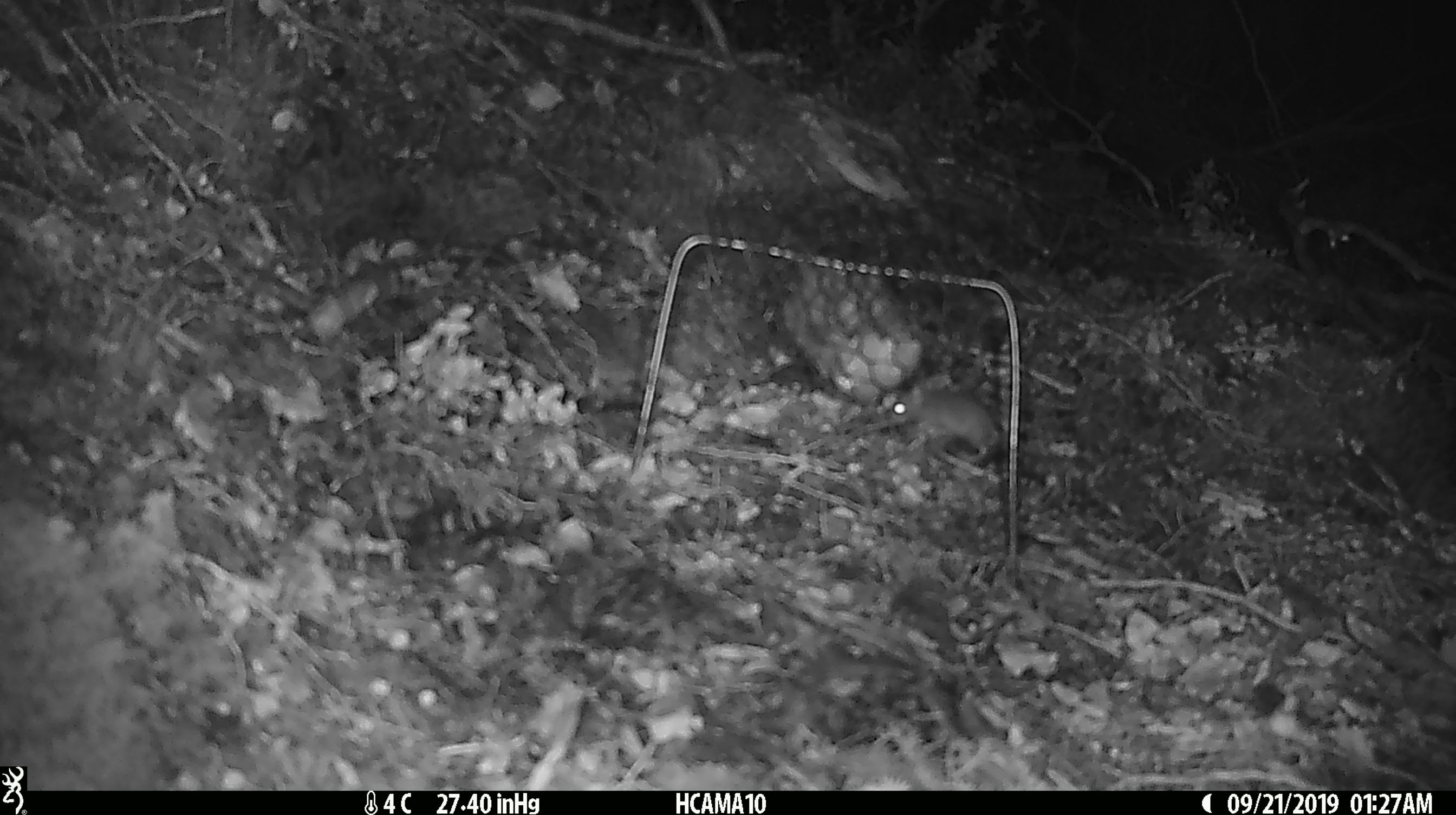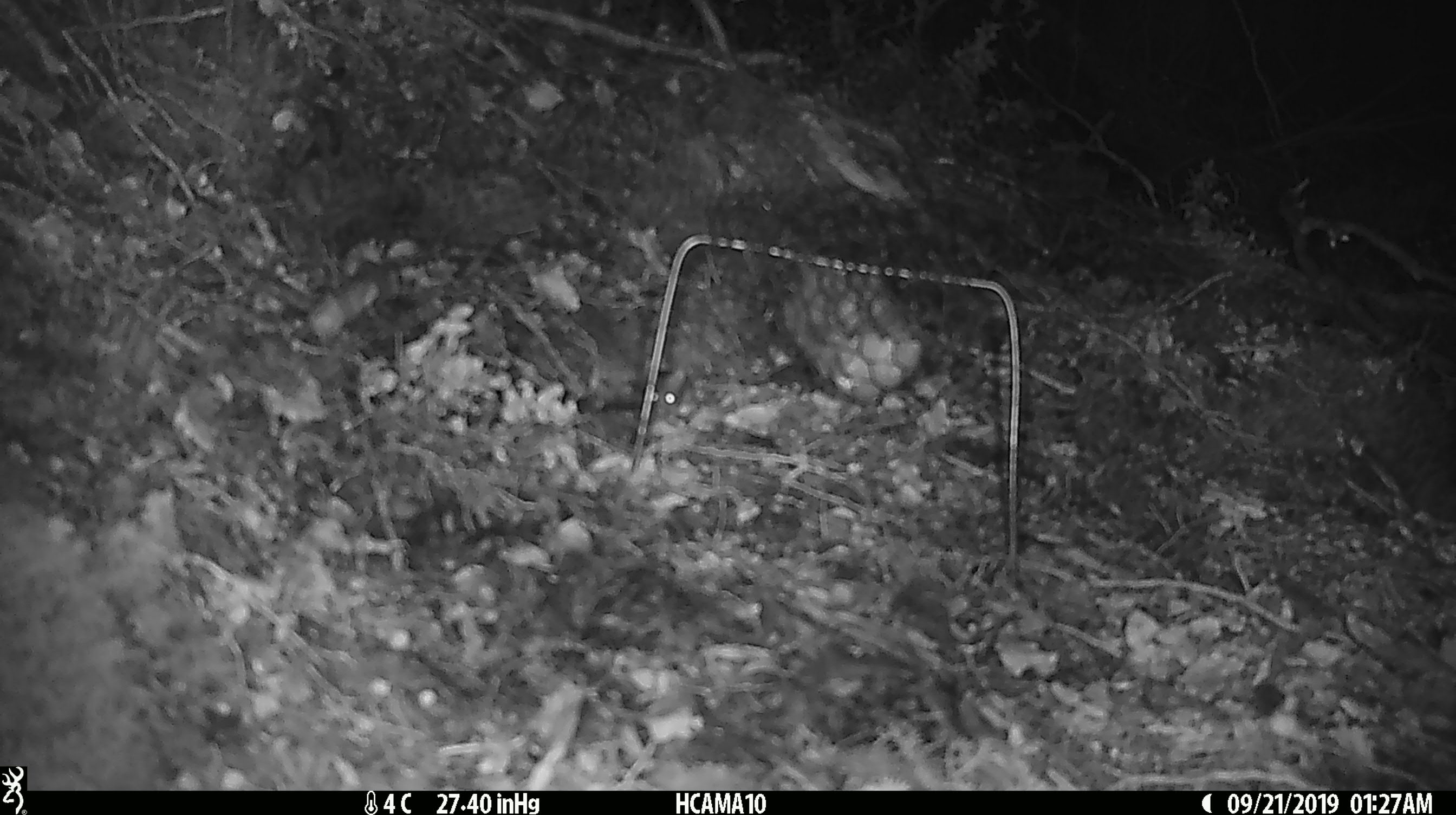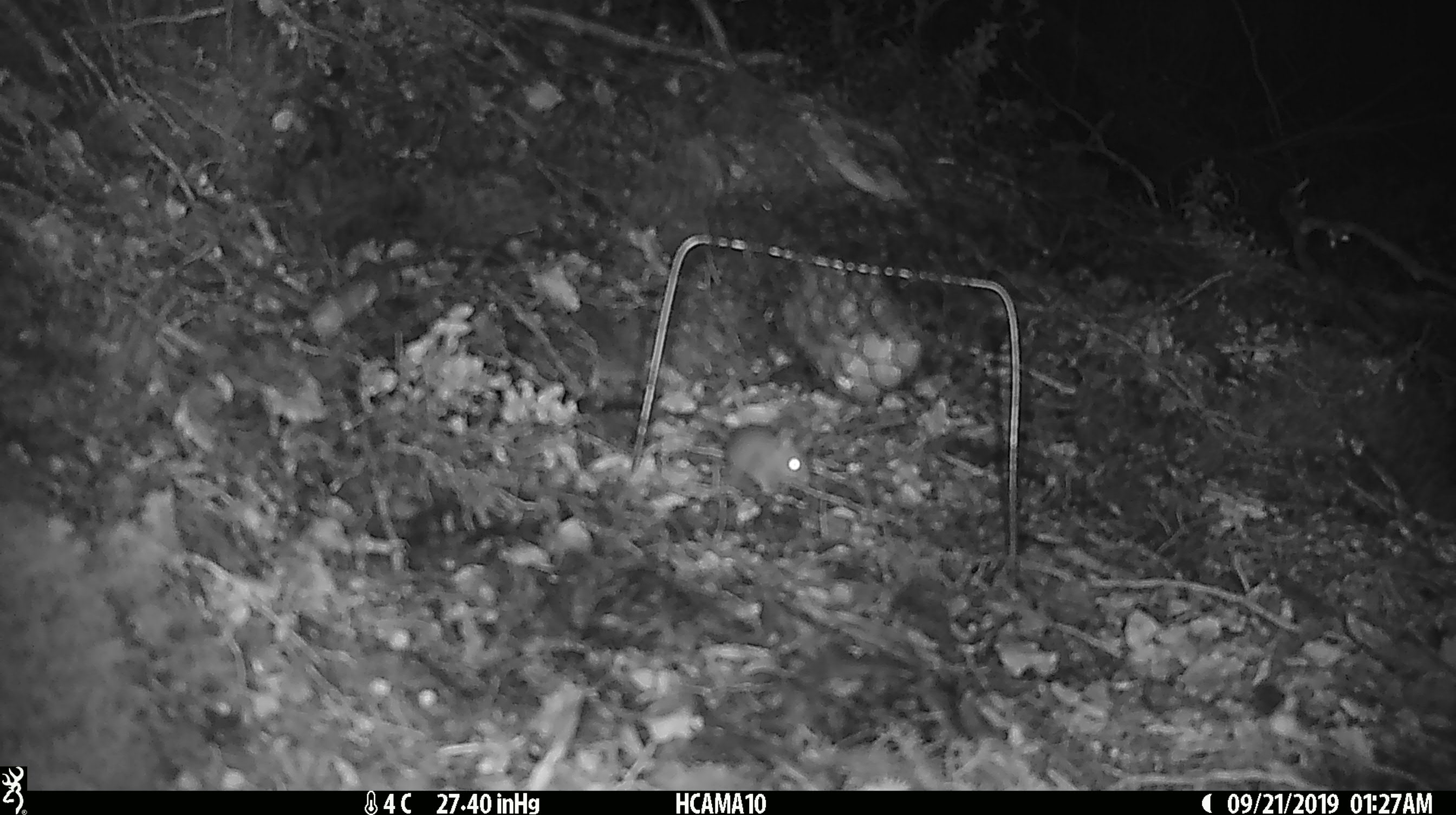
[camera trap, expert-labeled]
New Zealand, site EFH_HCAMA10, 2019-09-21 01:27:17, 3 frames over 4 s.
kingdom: Animalia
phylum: Chordata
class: Mammalia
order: Rodentia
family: Muridae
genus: Mus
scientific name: Mus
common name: mouse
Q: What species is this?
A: Mouse (Mus).